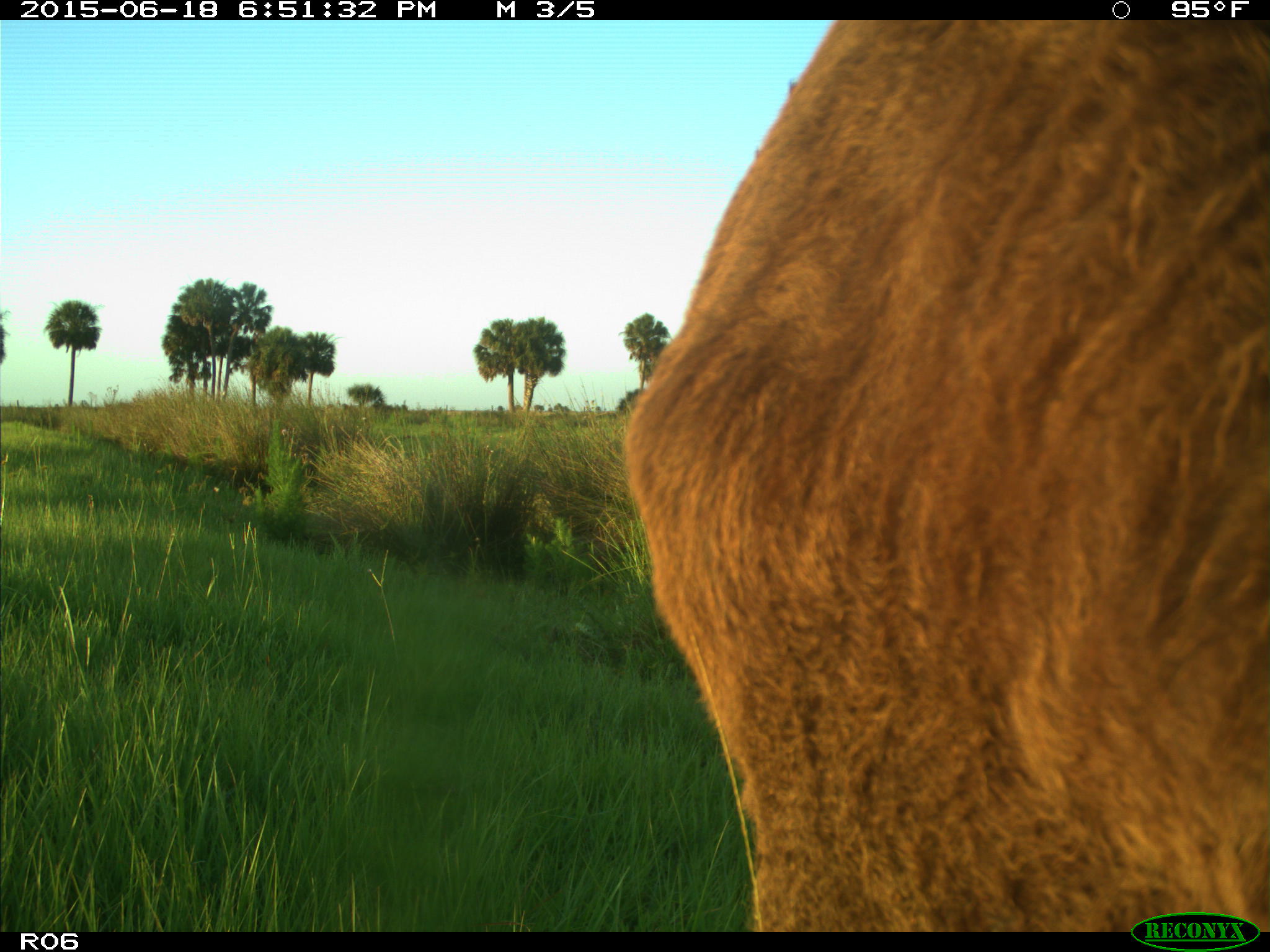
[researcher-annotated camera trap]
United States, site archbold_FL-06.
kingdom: Animalia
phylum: Chordata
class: Mammalia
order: Artiodactyla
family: Bovidae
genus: Bos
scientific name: Bos taurus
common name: domestic cow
Bos taurus (domestic cow).